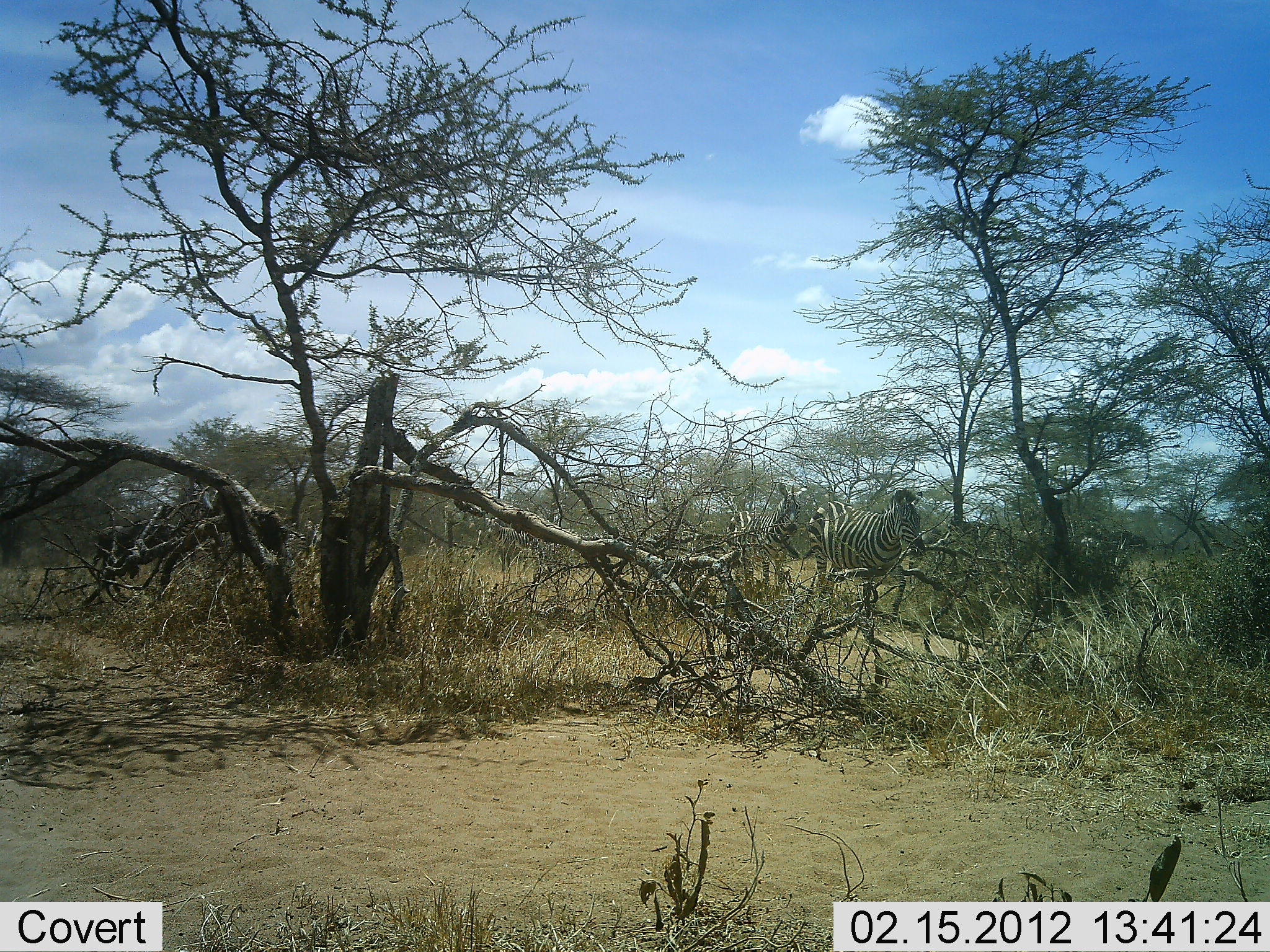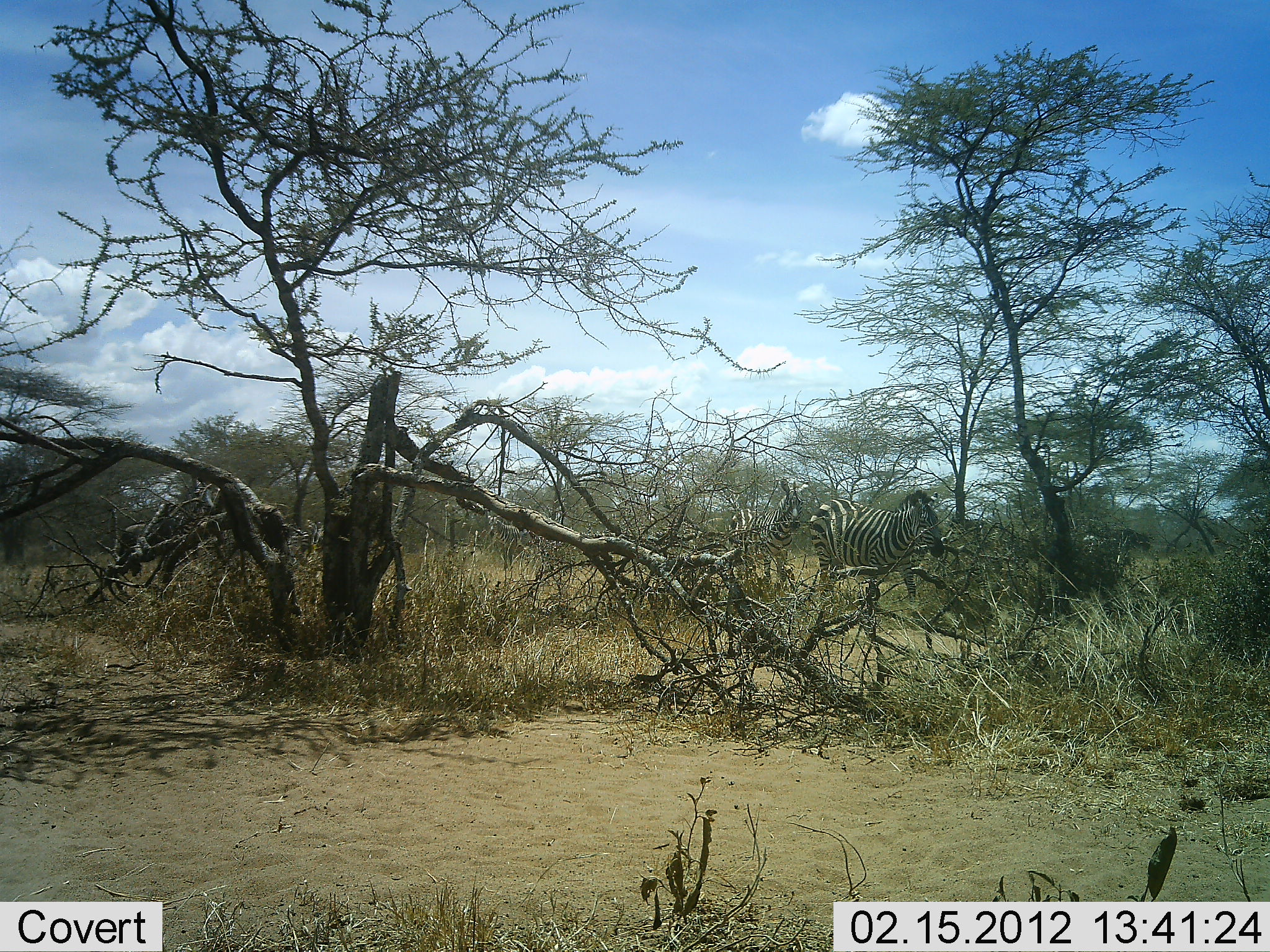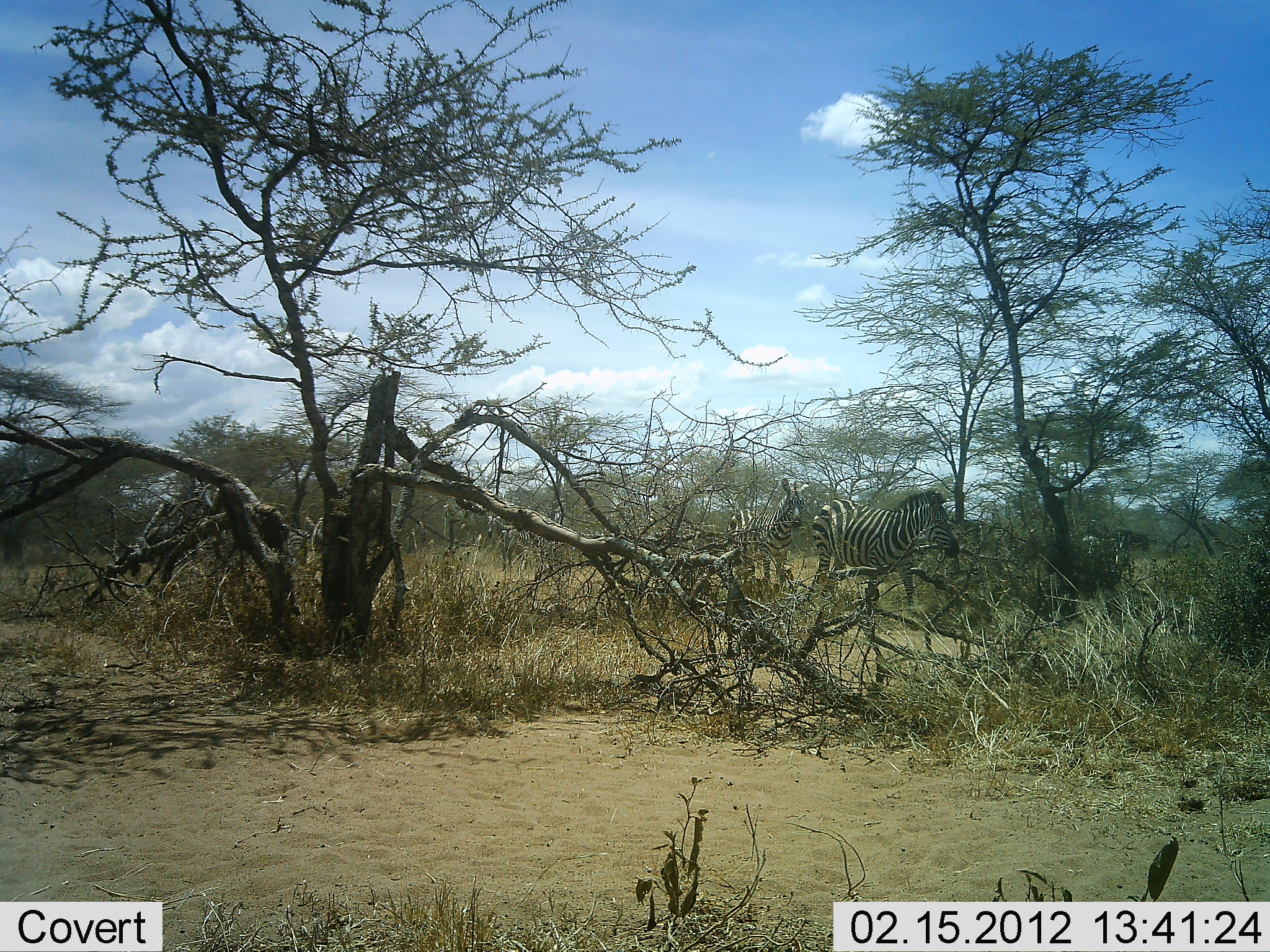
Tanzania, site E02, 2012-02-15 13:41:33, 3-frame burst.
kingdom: Animalia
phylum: Chordata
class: Mammalia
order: Artiodactyla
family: Bovidae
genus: Connochaetes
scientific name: Connochaetes taurinus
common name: blue wildebeest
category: wildebeest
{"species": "wildebeest (blue wildebeest) (Connochaetes taurinus)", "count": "1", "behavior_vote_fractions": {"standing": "0%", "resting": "0%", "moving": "100%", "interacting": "0%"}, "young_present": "0%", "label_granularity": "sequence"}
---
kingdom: Animalia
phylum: Chordata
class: Mammalia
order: Perissodactyla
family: Equidae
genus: Equus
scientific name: Equus quagga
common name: plains zebra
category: zebra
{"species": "zebra (plains zebra) (Equus quagga)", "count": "2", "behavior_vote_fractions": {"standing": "57%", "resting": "0%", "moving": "57%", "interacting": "0%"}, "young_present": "0%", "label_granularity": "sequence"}